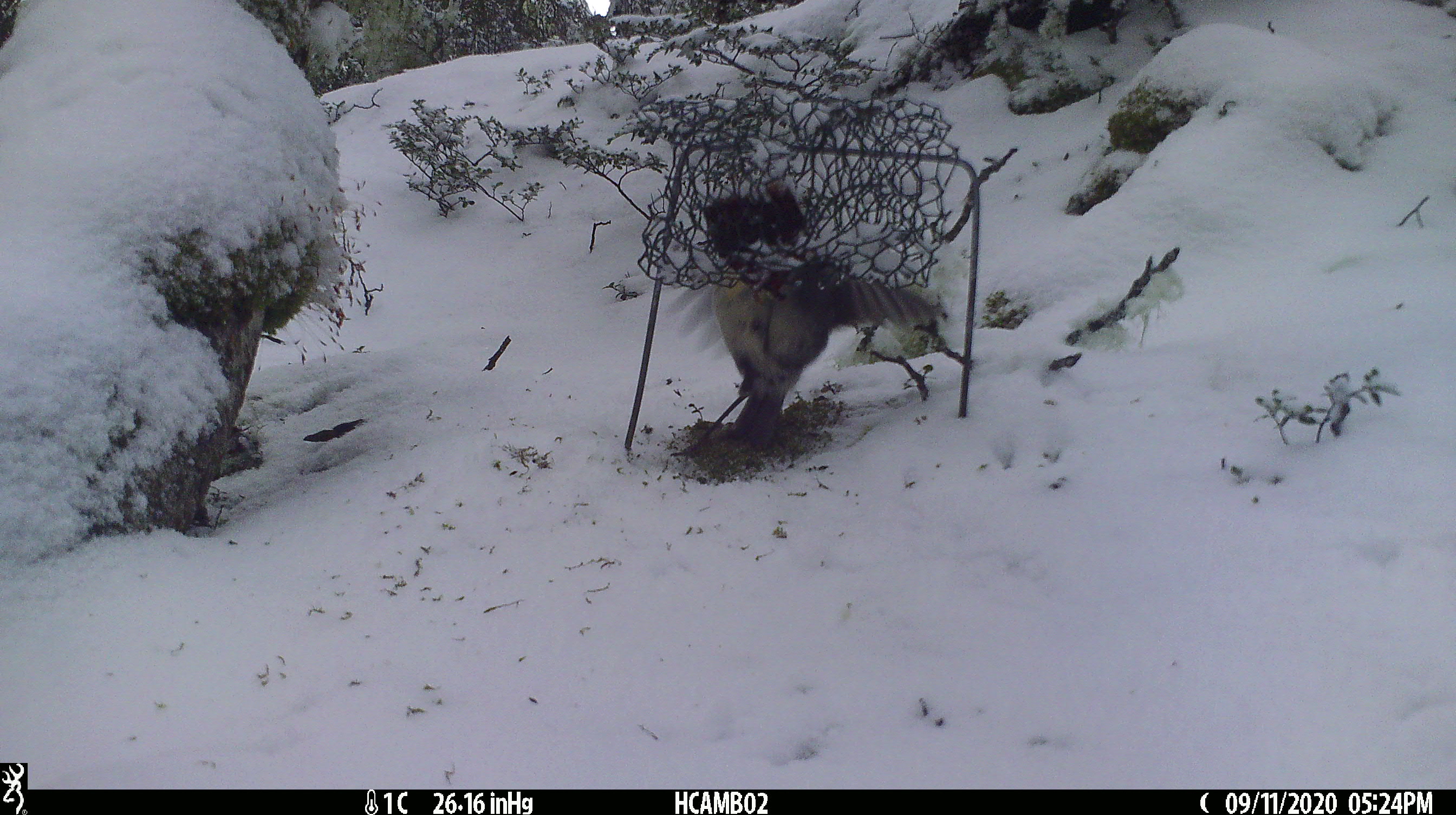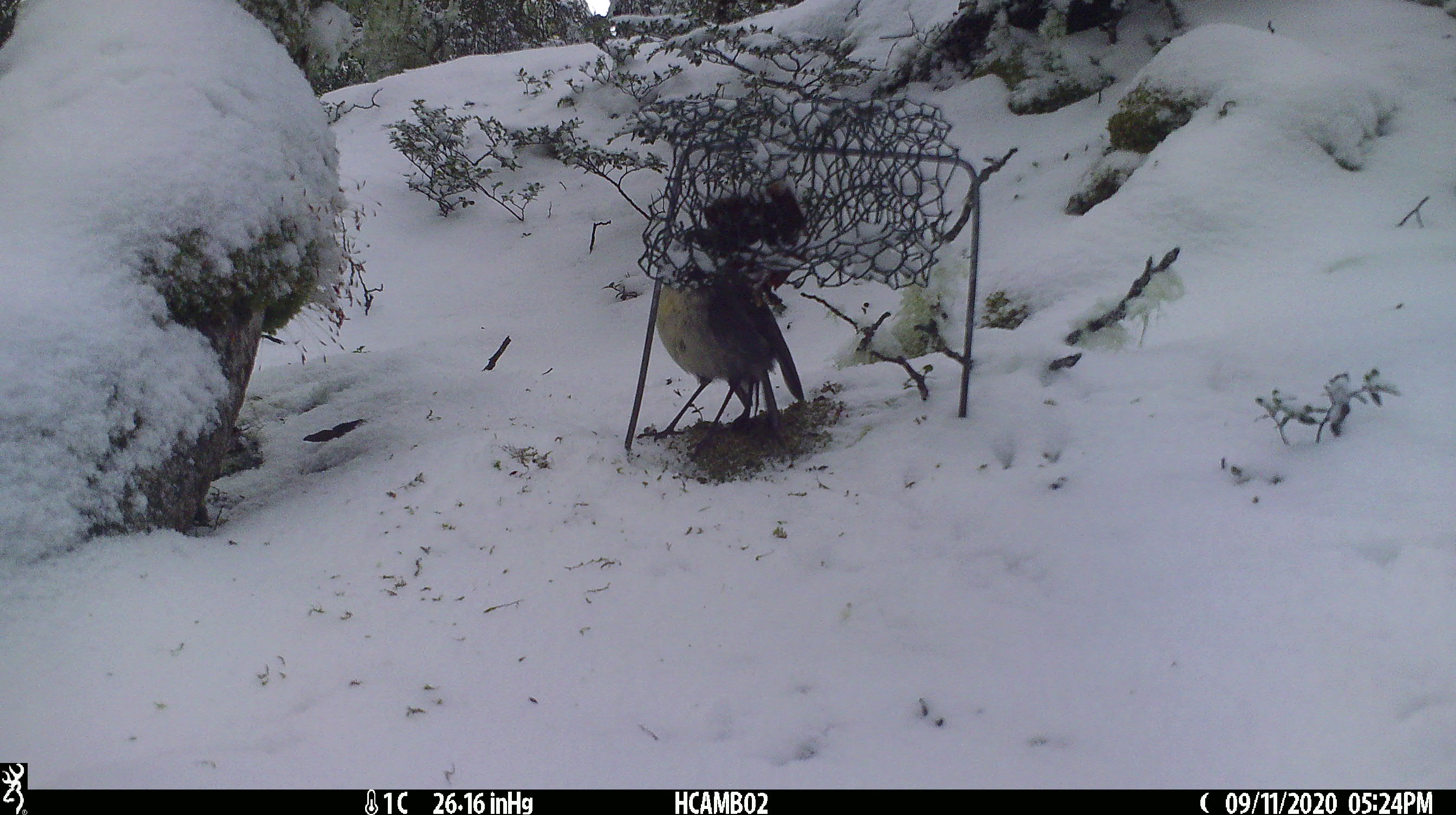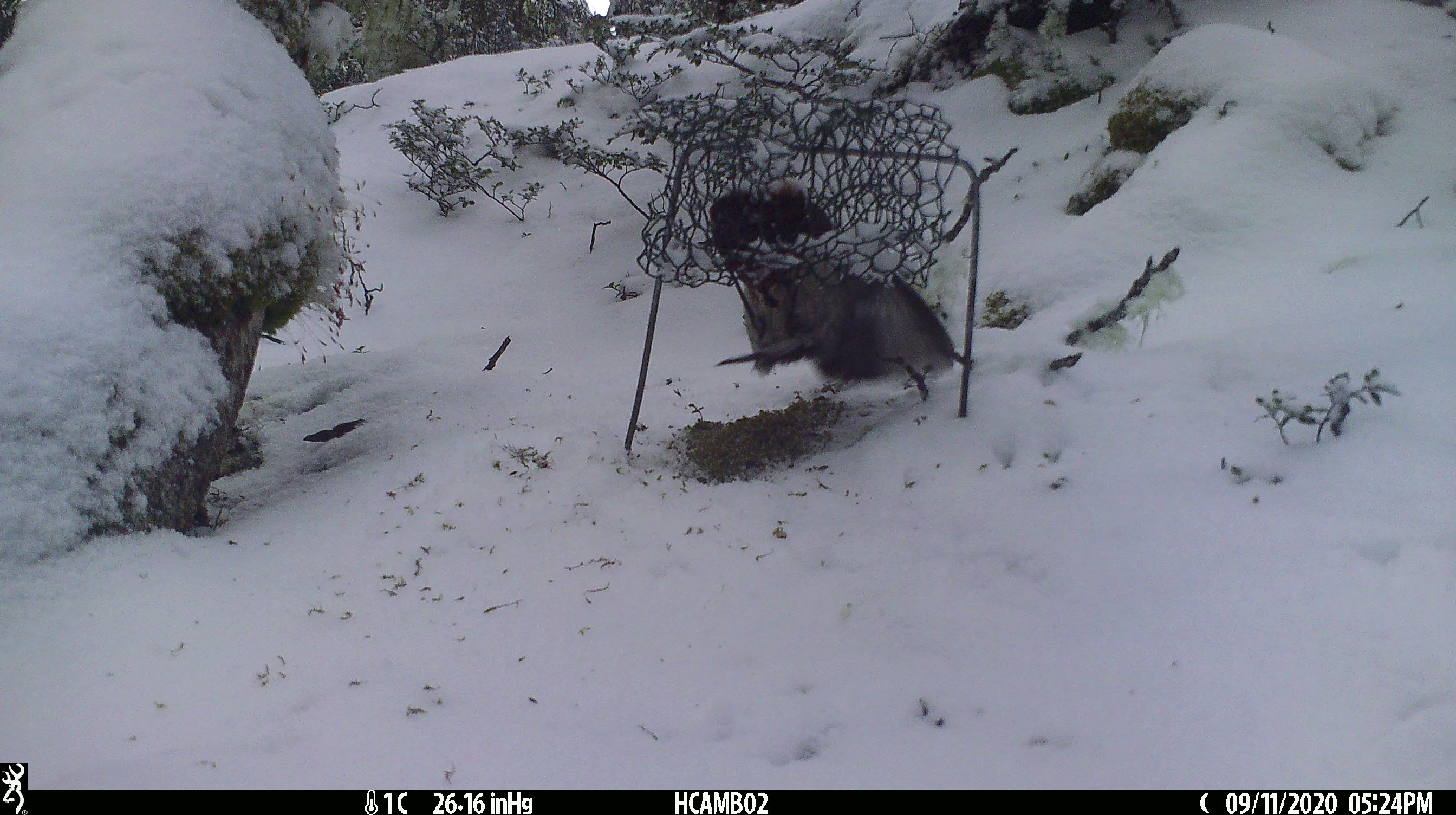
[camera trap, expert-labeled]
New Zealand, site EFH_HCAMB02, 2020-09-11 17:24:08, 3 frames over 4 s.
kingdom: Animalia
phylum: Chordata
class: Aves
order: Passeriformes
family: Petroicidae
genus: Petroica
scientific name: Petroica australis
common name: new zealand robin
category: robin